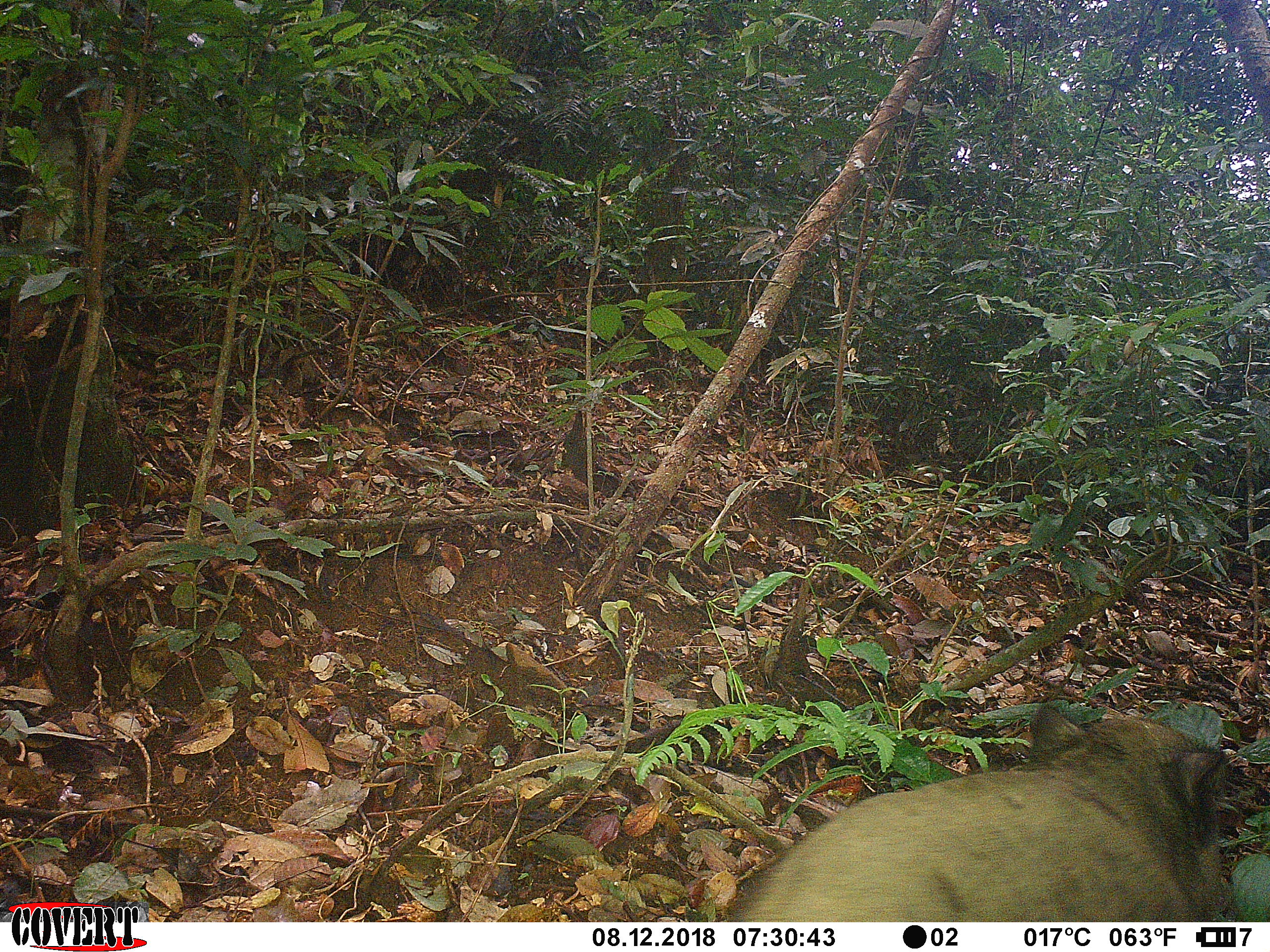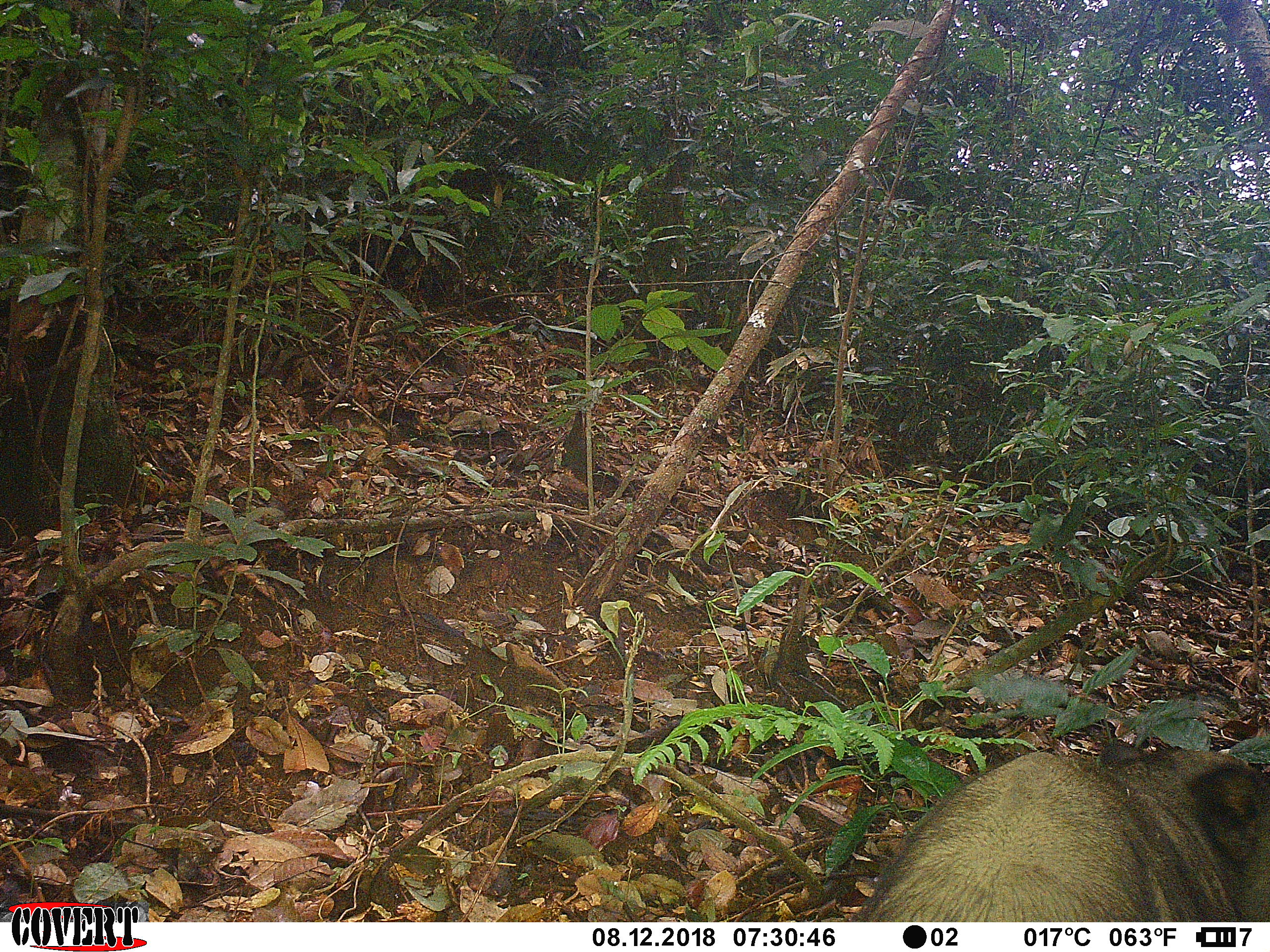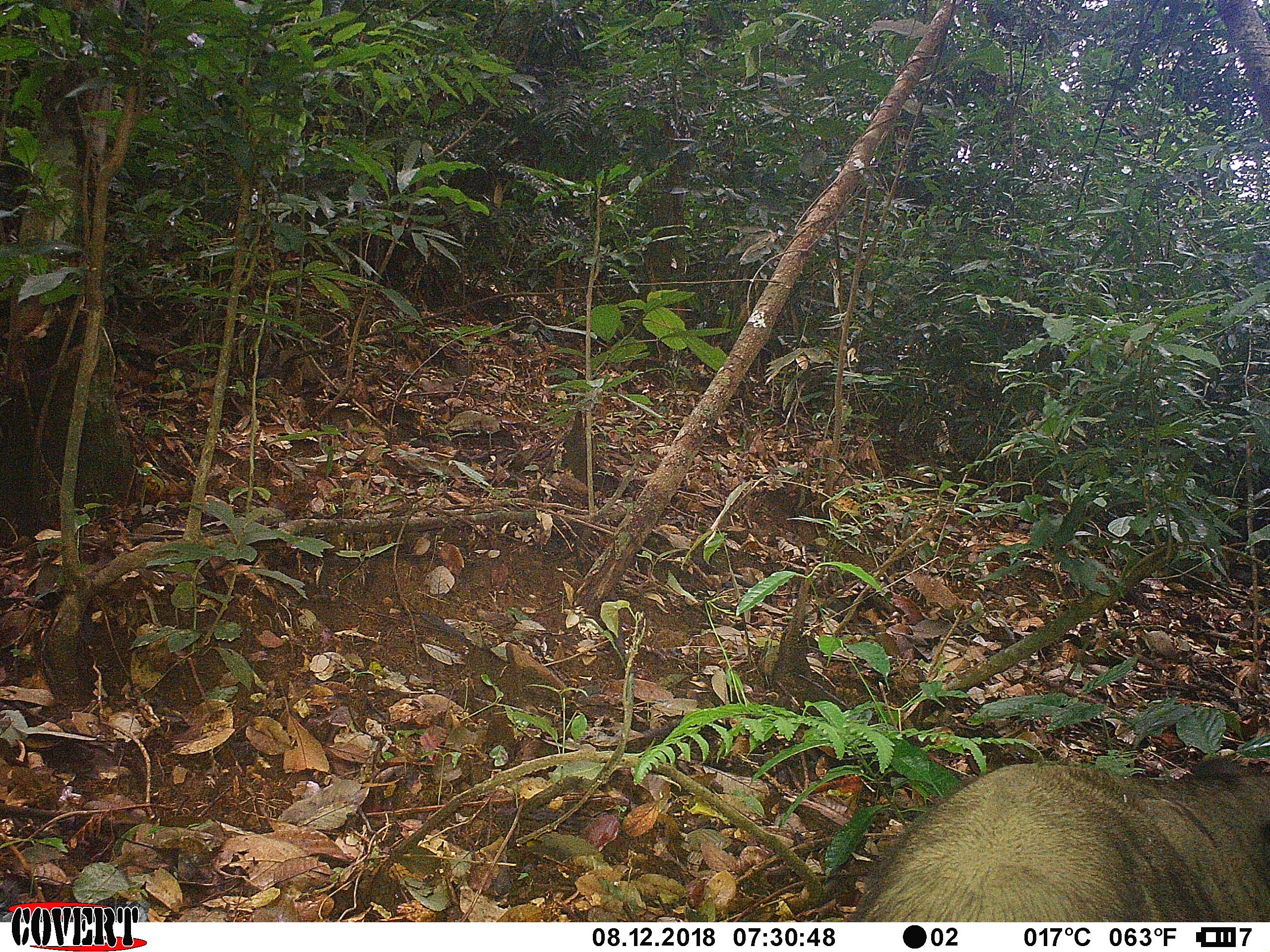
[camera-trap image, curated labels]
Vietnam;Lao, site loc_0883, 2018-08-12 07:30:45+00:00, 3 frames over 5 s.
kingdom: Animalia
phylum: Chordata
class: Mammalia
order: Artiodactyla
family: Suidae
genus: Sus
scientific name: Sus scrofa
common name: eurasian wild pig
Eurasian wild pig (Sus scrofa). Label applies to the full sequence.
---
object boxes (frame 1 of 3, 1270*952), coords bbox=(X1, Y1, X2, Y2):
eurasian wild pig: bbox=(725, 702, 1234, 922)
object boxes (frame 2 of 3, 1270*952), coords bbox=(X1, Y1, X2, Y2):
eurasian wild pig: bbox=(846, 741, 1270, 922)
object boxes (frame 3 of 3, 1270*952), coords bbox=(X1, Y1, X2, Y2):
eurasian wild pig: bbox=(846, 753, 1270, 922)